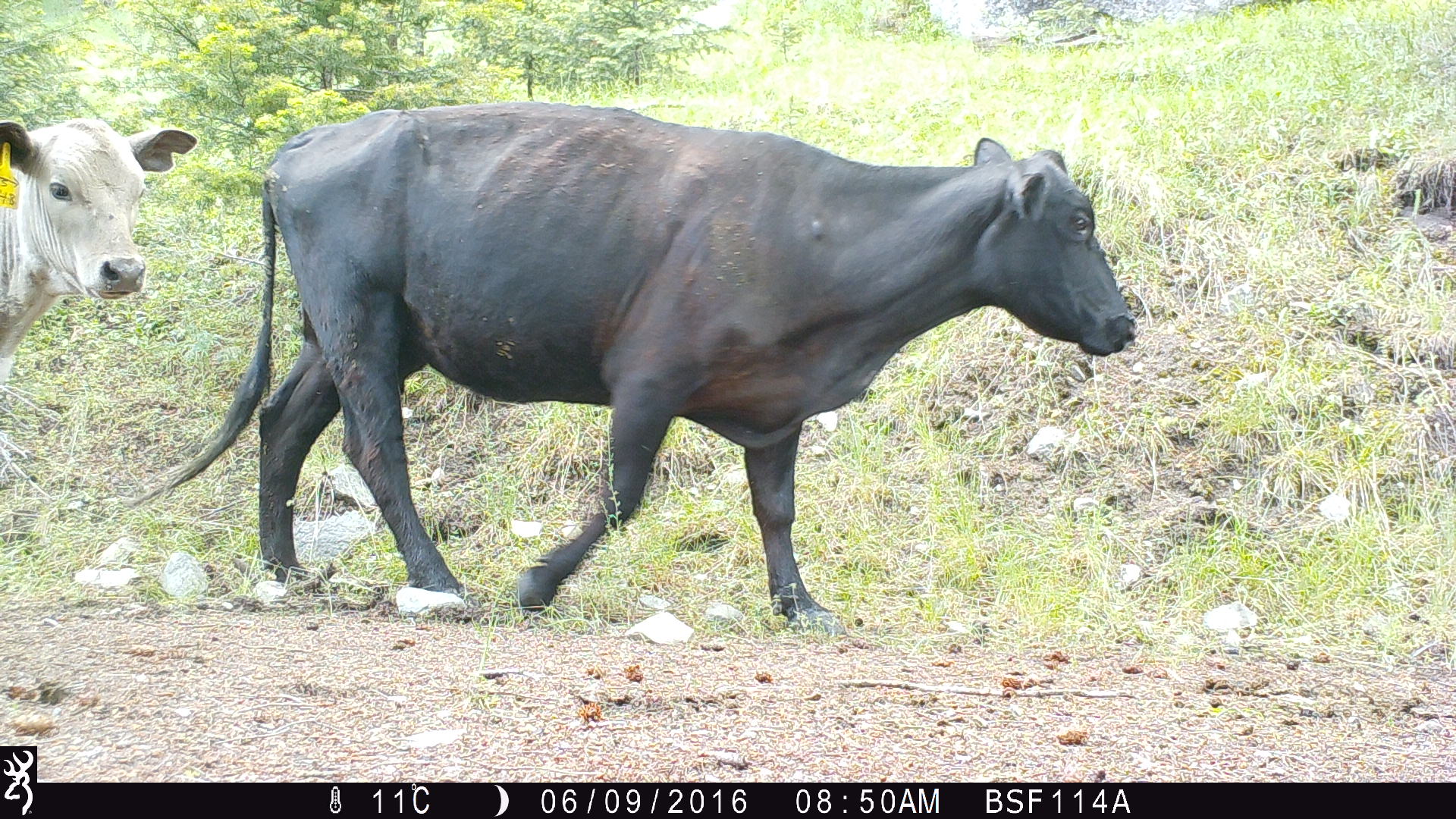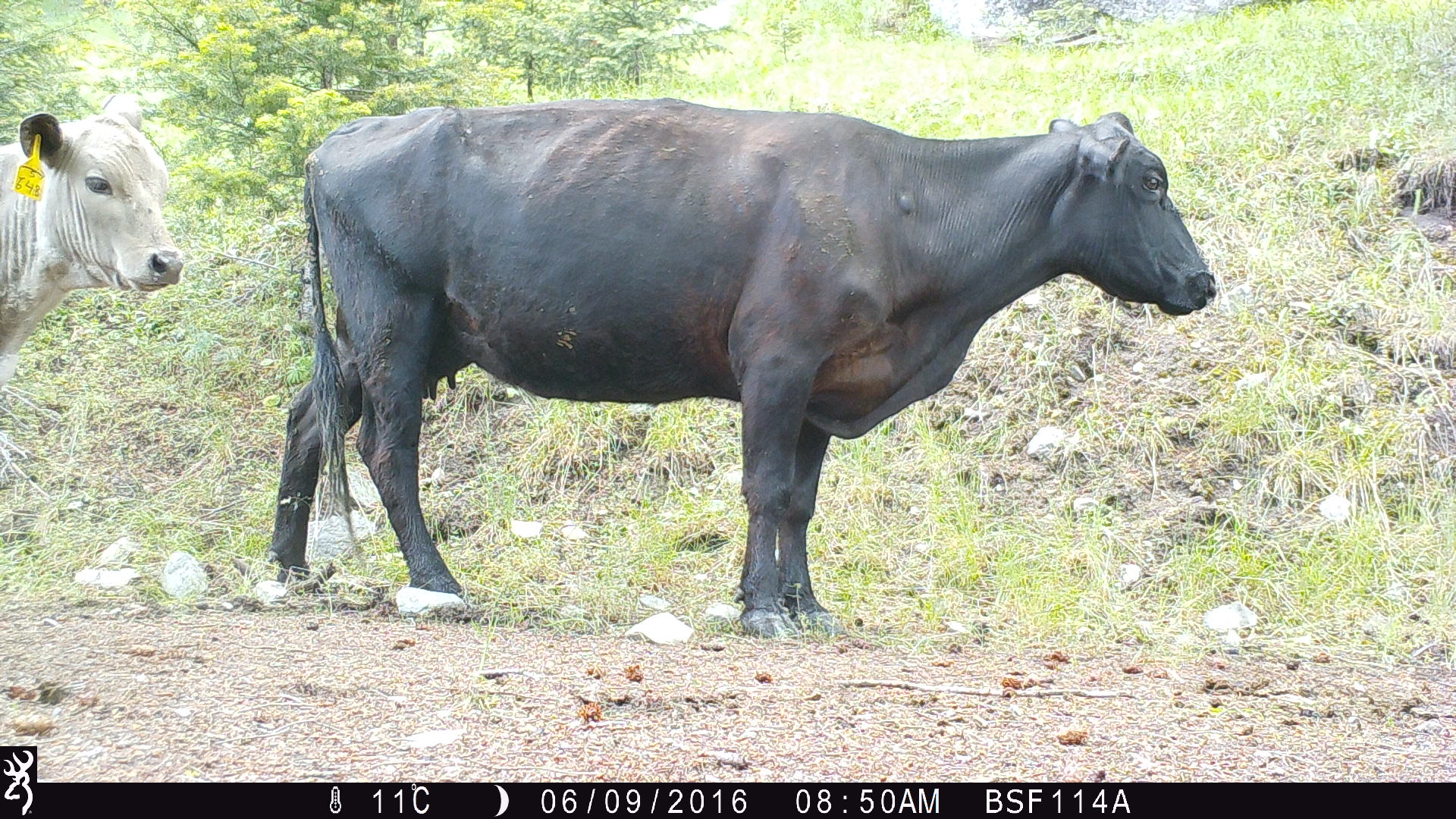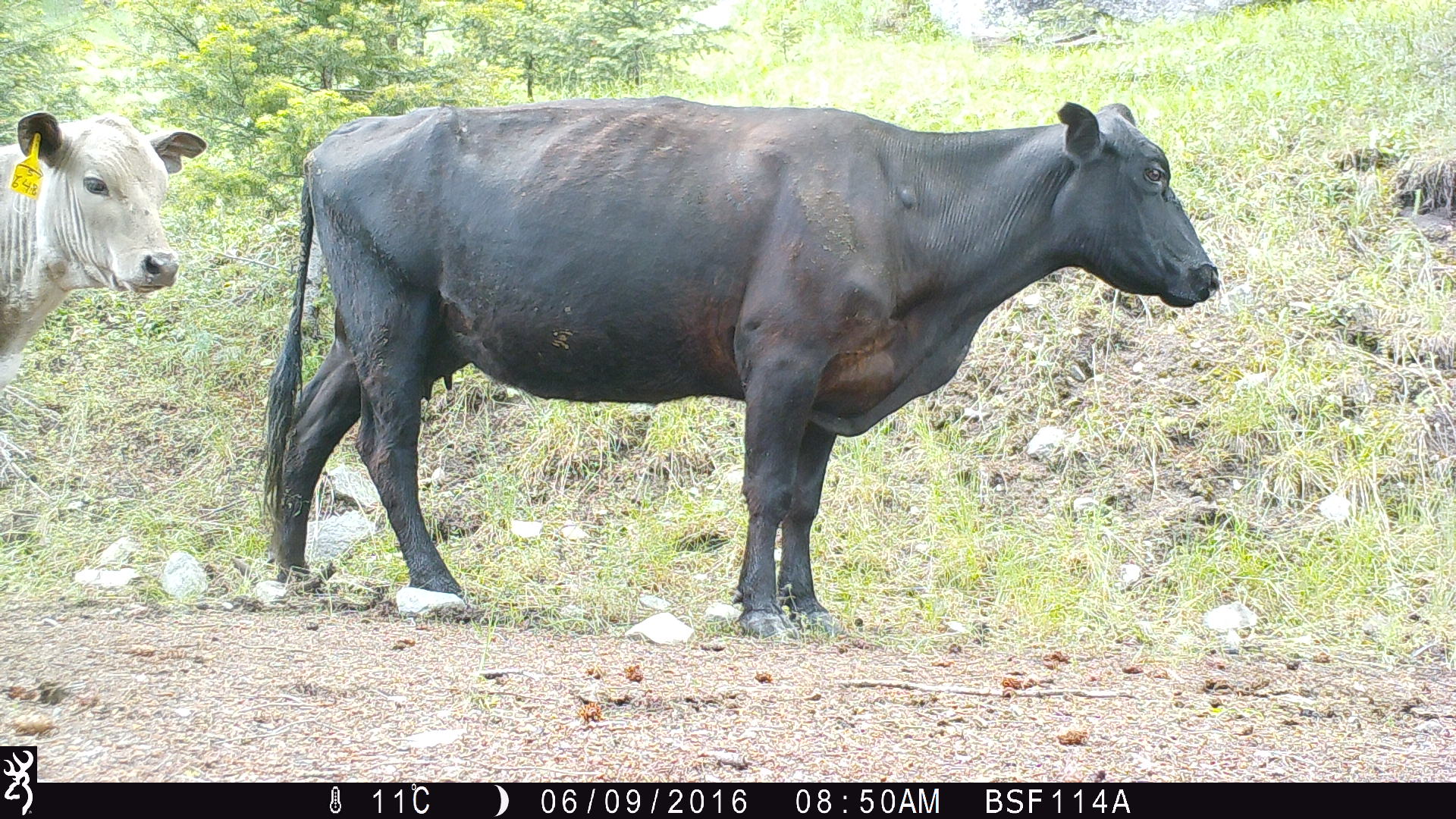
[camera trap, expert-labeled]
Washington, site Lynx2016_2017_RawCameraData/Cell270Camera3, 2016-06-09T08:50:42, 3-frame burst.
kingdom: Animalia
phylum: Chordata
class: Mammalia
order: Artiodactyla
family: Bovidae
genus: Bos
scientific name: Bos taurus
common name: domestic cattle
Domestic cattle (Bos taurus). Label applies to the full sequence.